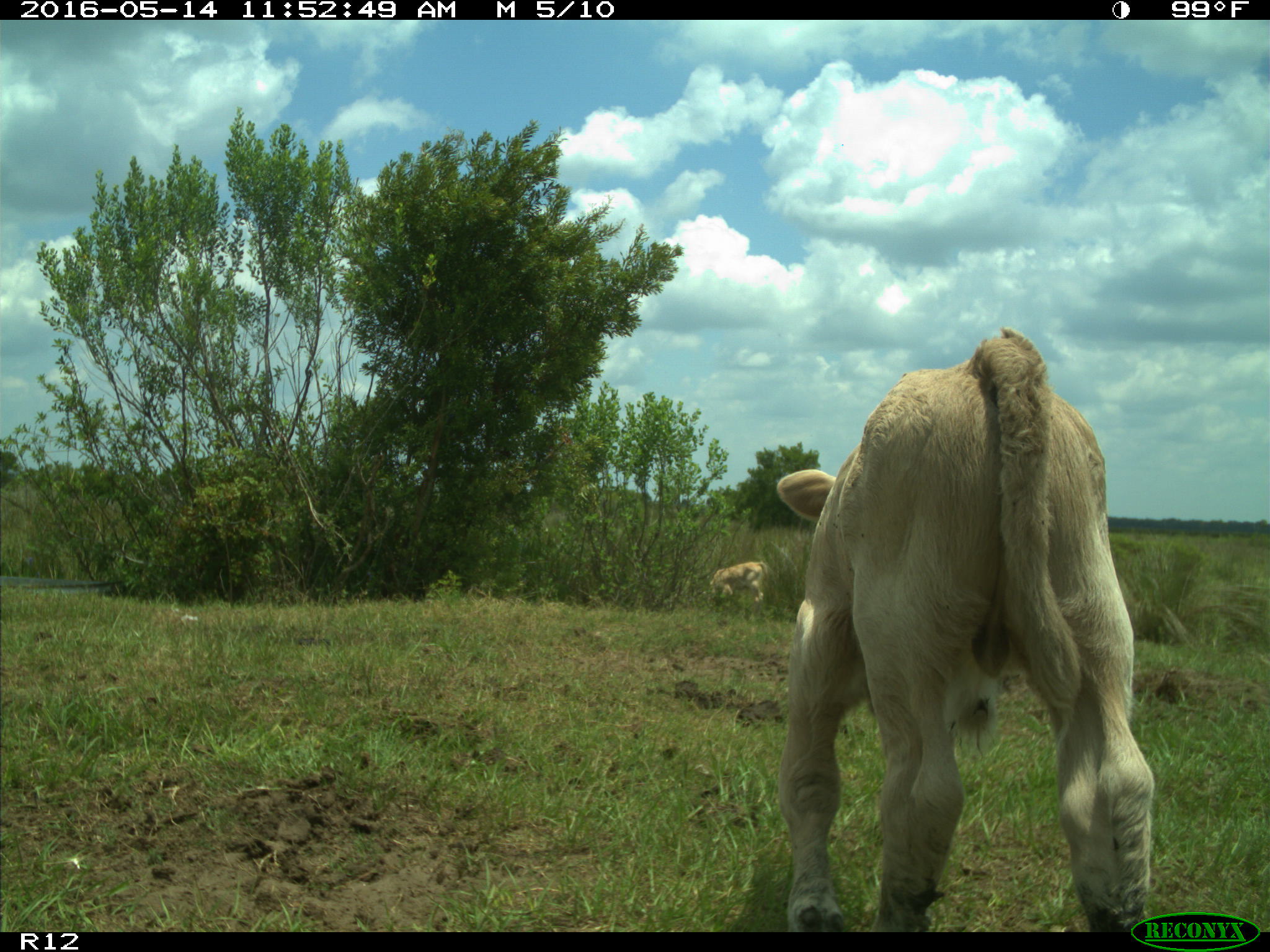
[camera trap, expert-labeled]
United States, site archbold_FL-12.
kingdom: Animalia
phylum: Chordata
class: Mammalia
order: Artiodactyla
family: Bovidae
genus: Bos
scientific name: Bos taurus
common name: domestic cow